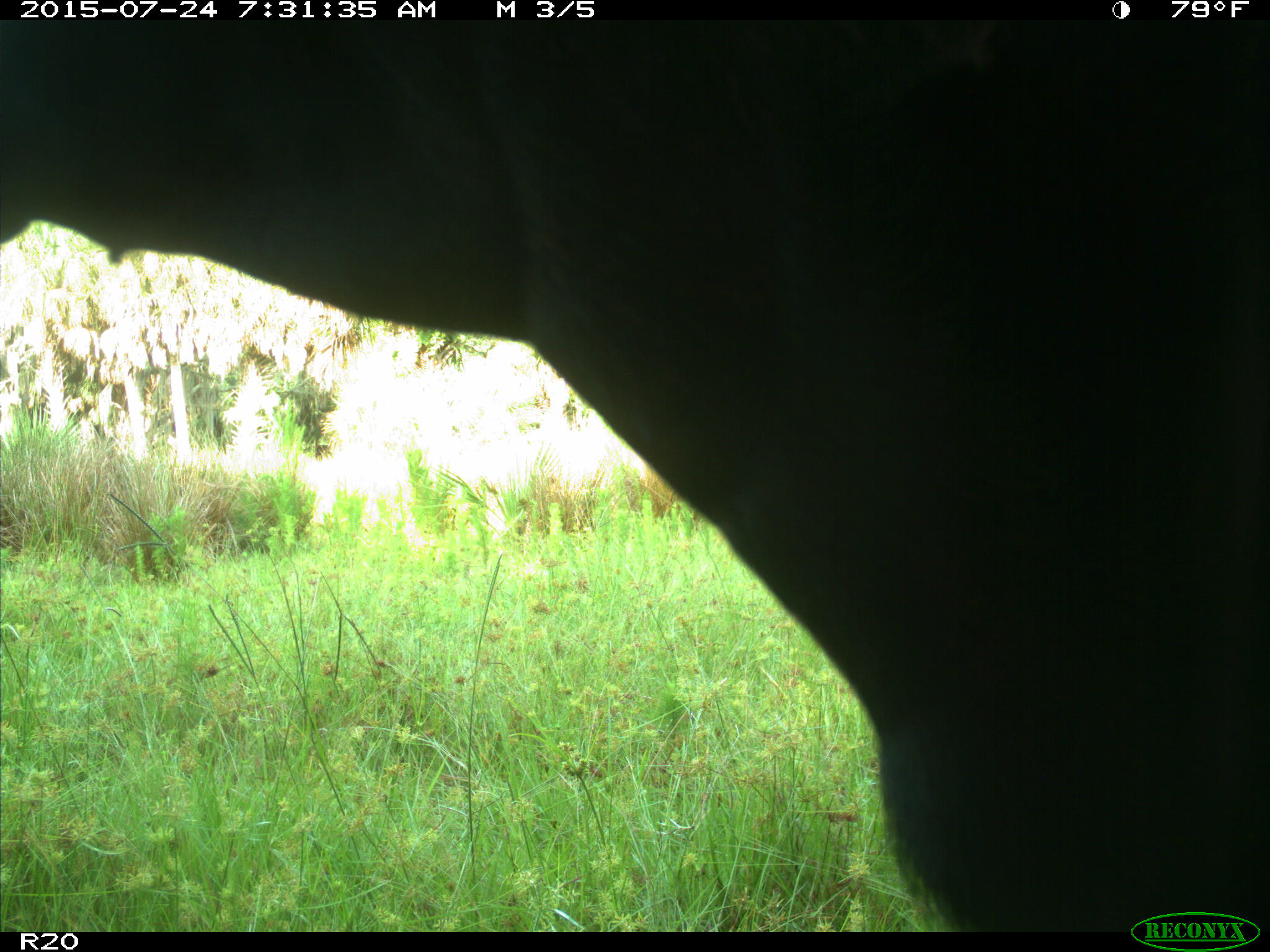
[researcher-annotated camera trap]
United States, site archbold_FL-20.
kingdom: Animalia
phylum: Chordata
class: Mammalia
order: Artiodactyla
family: Bovidae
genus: Bos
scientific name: Bos taurus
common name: domestic cow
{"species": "Bos taurus (domestic cow)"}